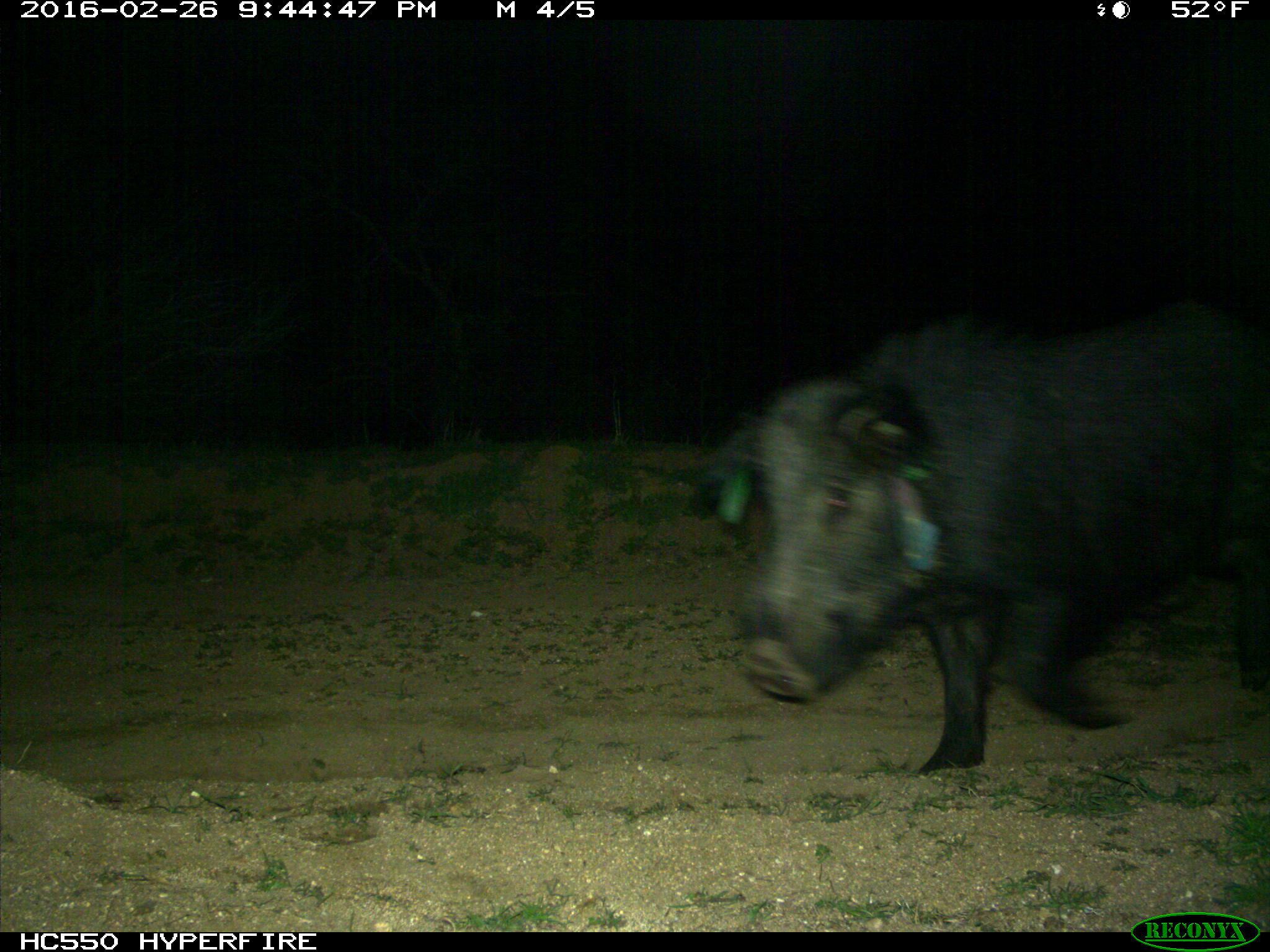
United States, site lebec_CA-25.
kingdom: Animalia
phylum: Chordata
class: Mammalia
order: Artiodactyla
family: Suidae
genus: Sus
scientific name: Sus scrofa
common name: wild boar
Sus scrofa (wild boar).